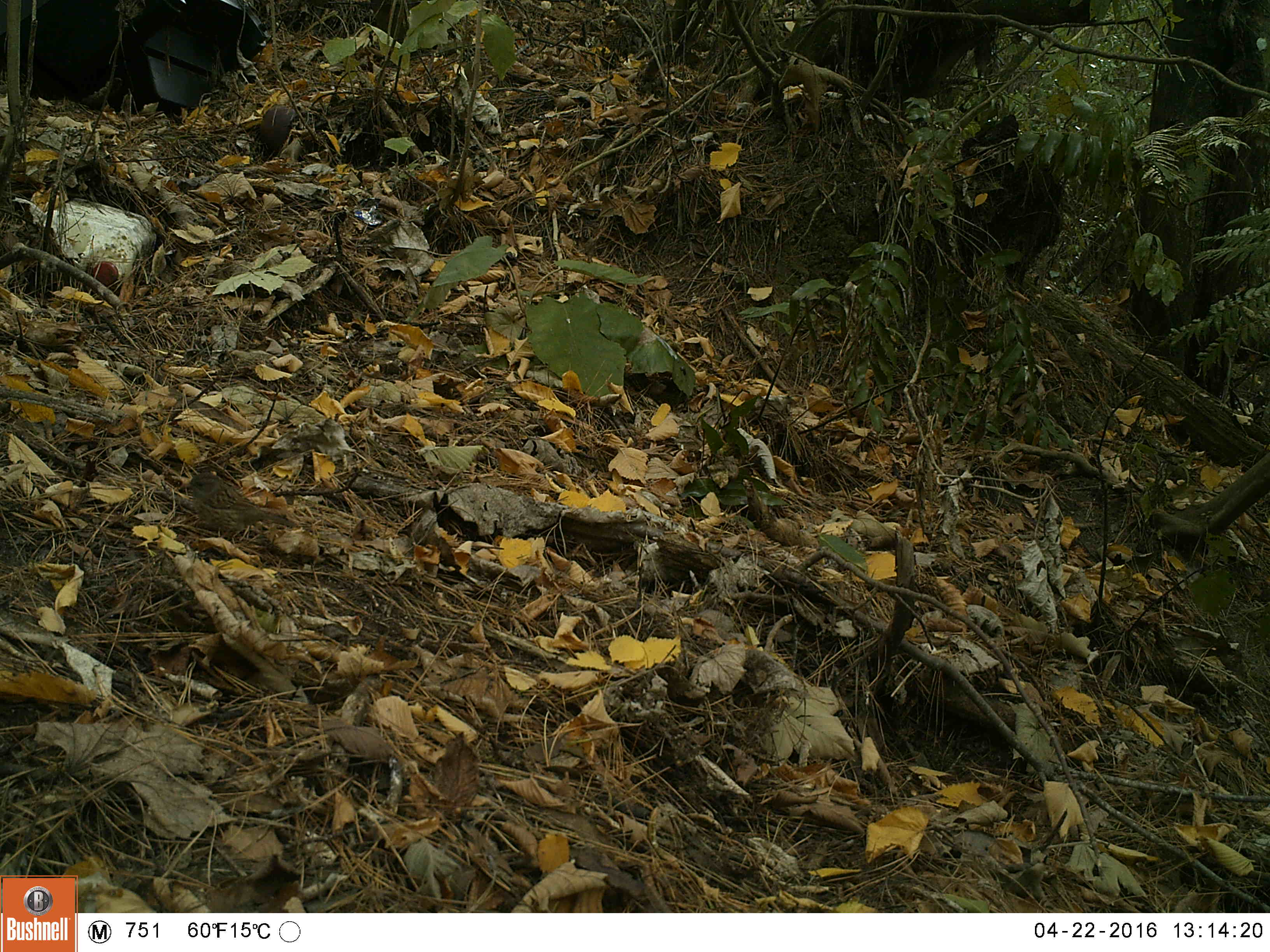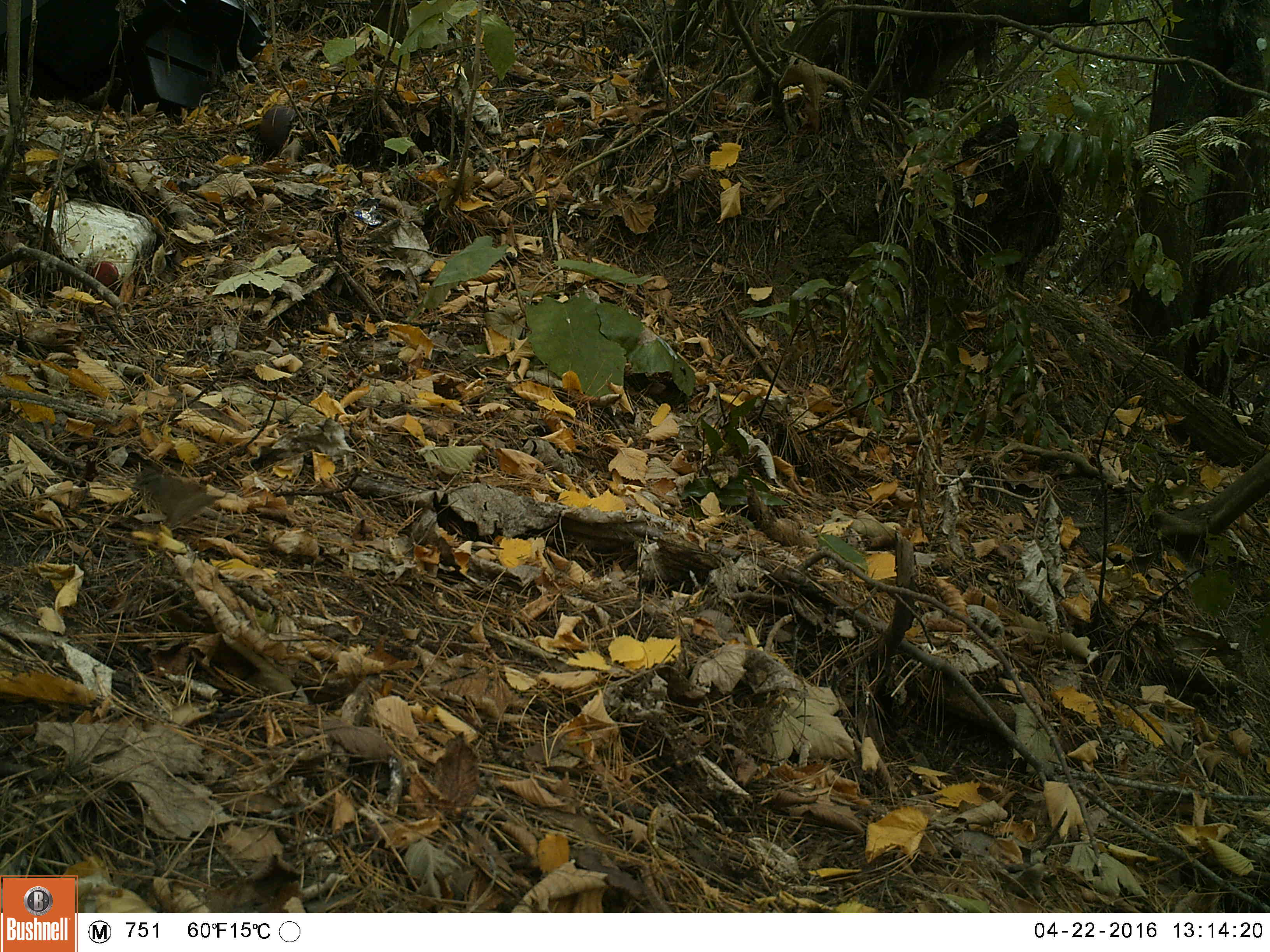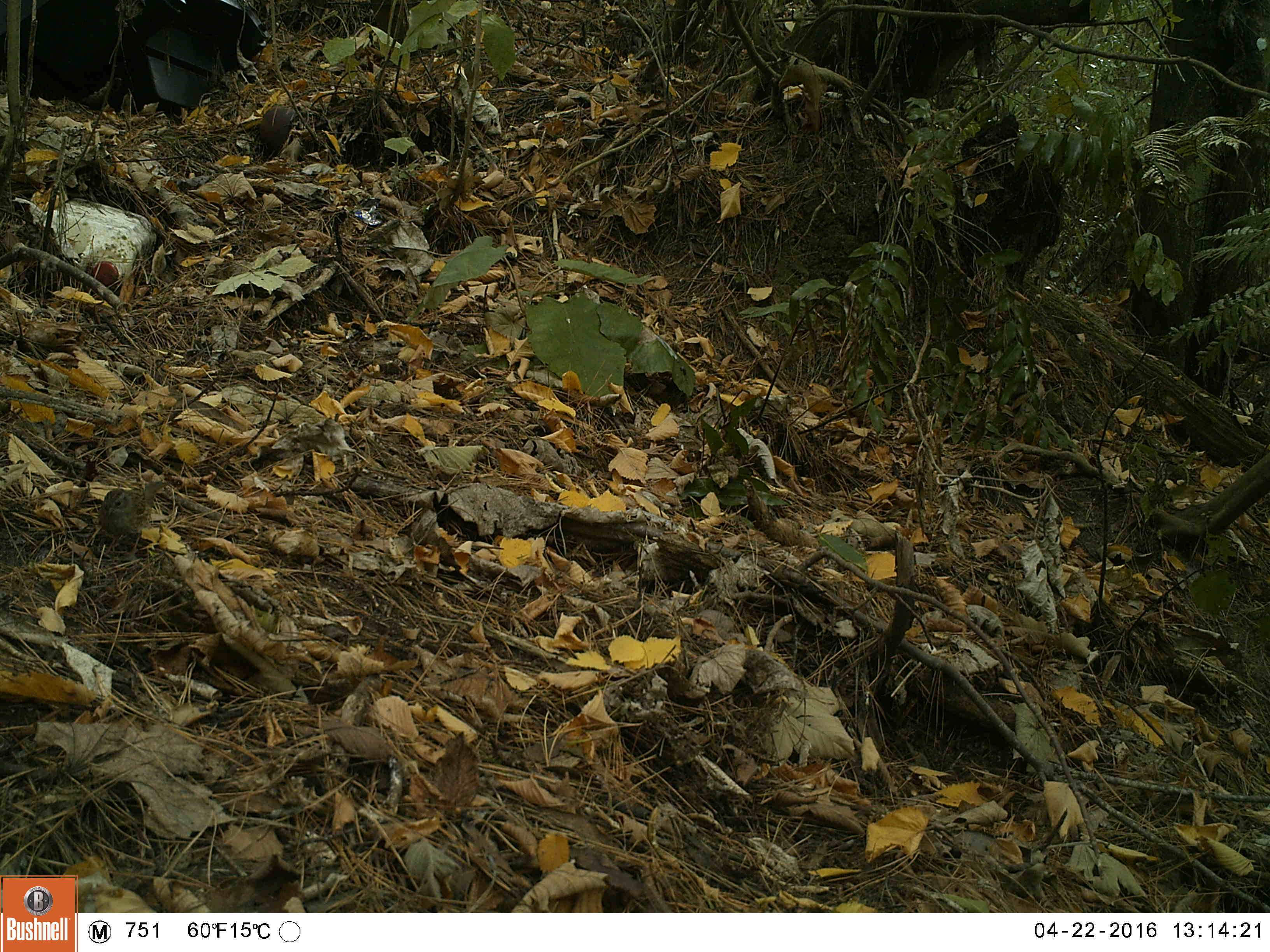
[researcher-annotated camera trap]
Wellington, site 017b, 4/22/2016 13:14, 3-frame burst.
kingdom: Animalia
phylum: Chordata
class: Aves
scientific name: Aves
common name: bird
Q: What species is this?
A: Bird (Aves).